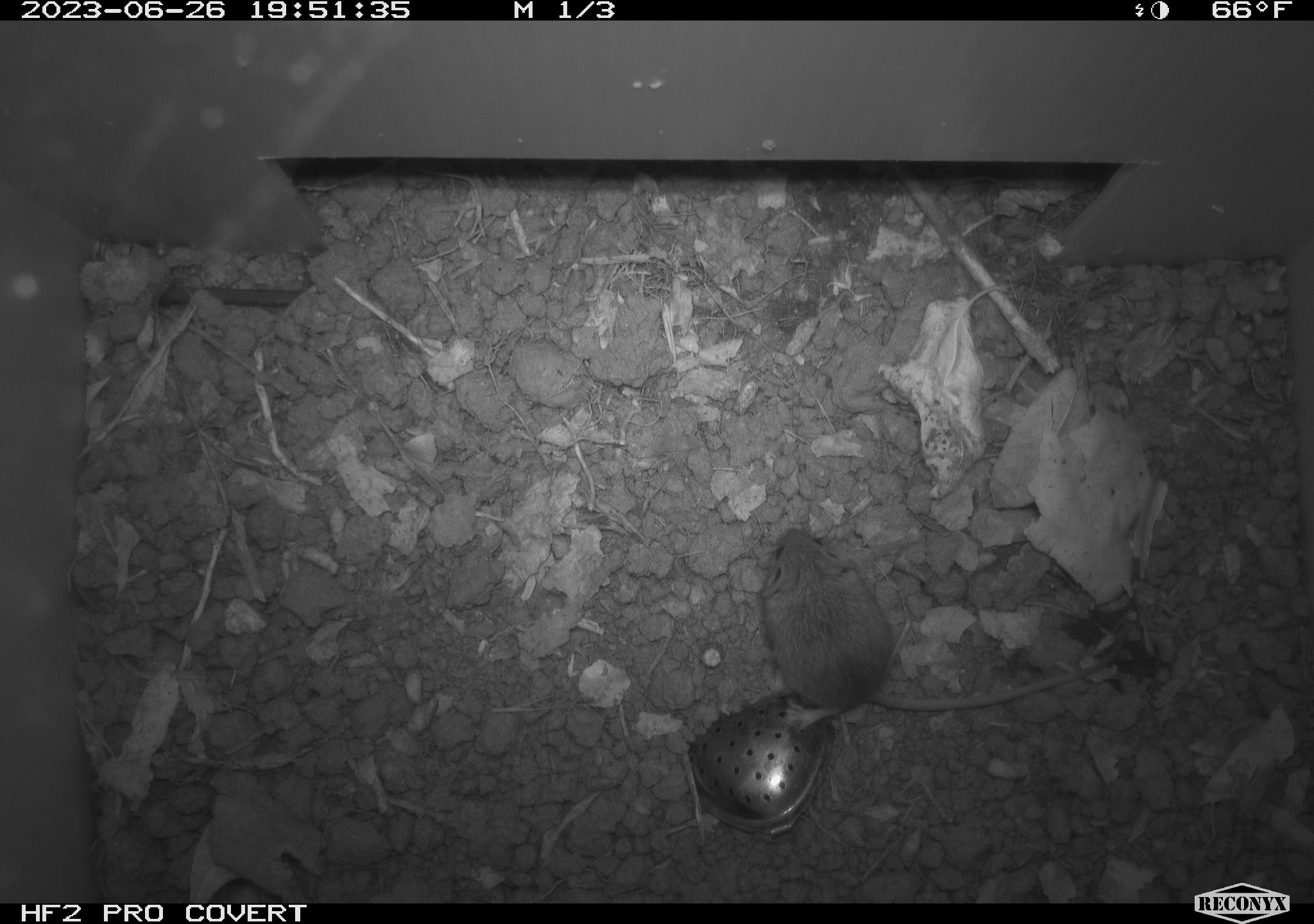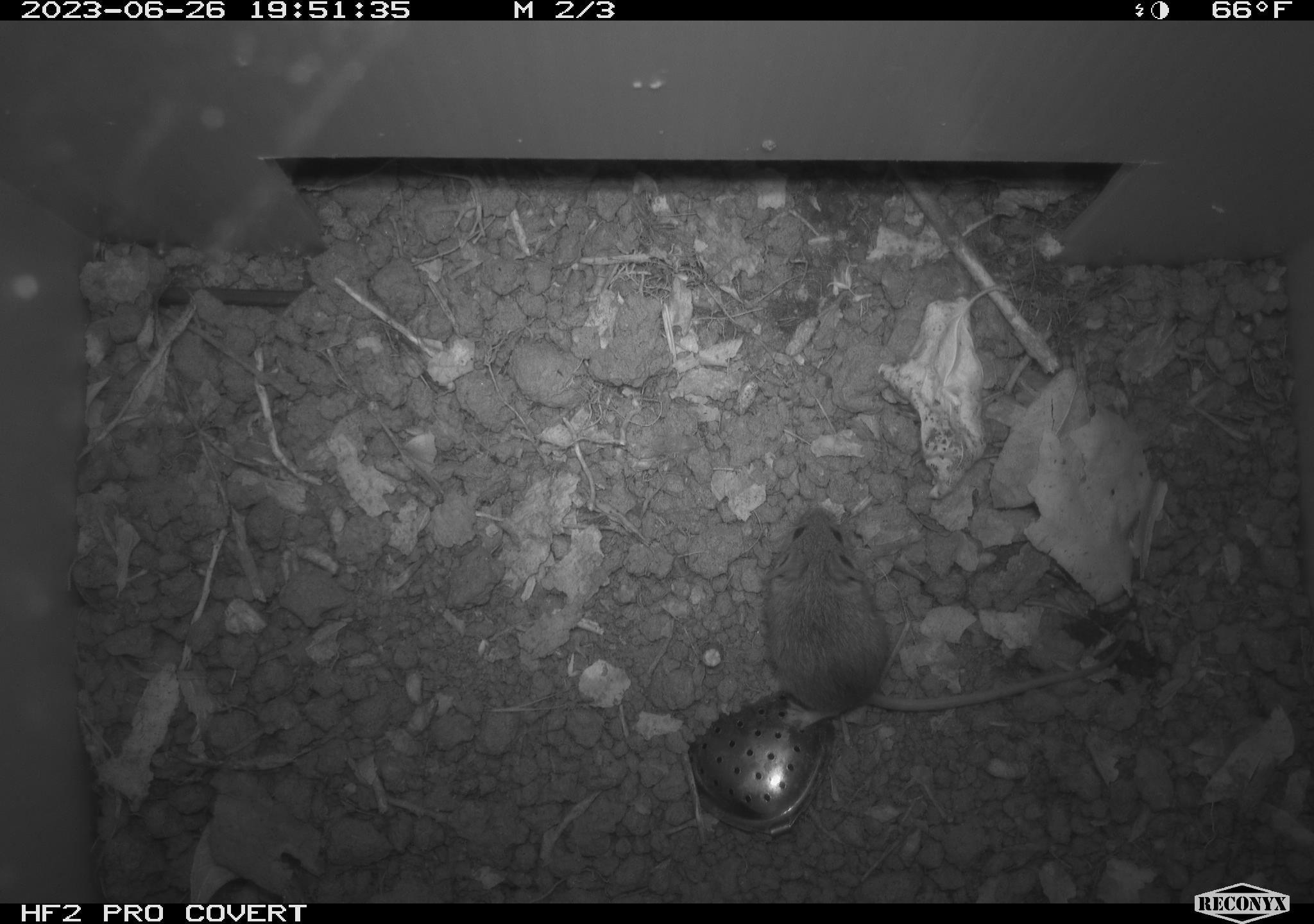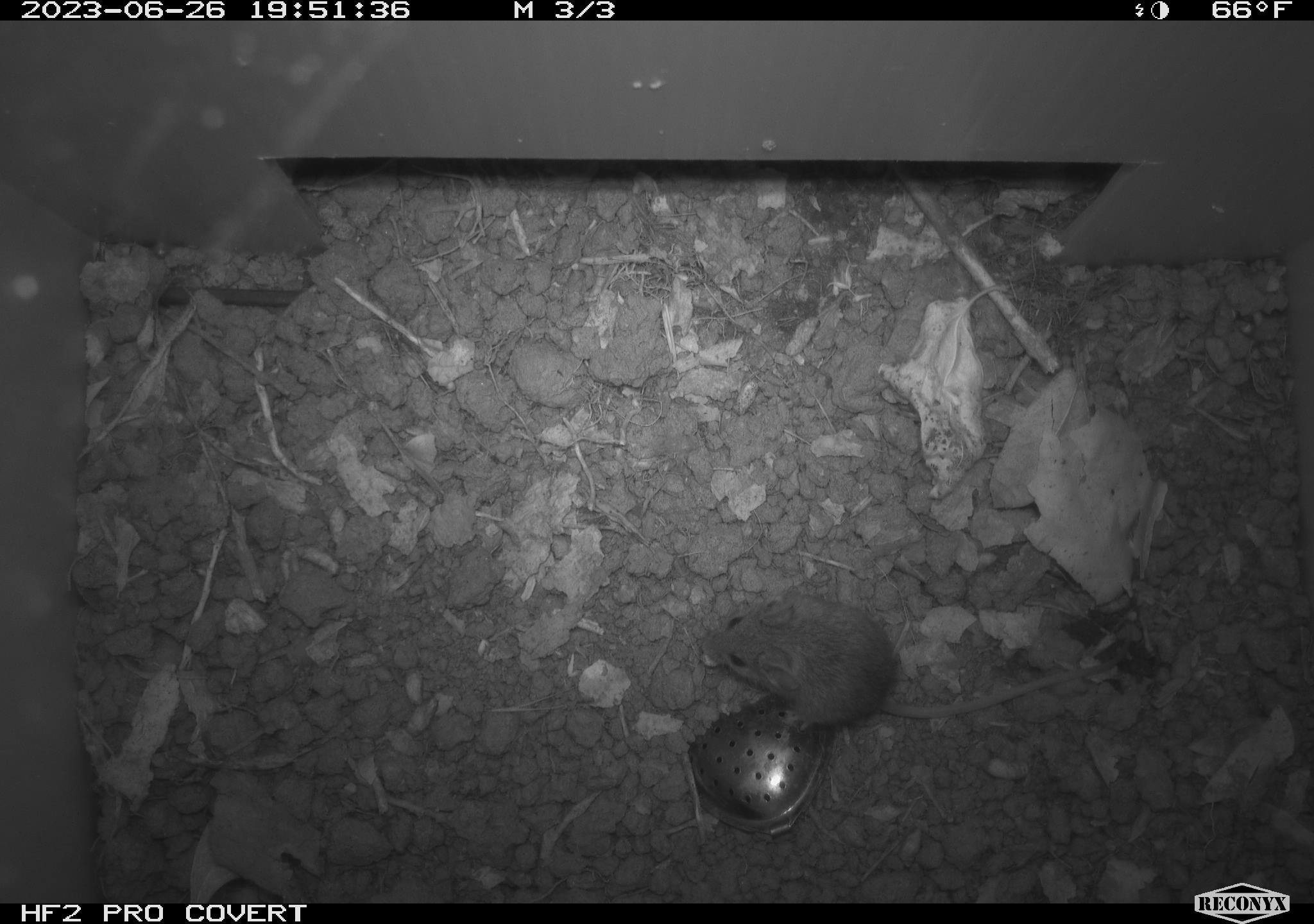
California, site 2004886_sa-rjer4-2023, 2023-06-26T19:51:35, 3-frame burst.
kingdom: Animalia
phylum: Chordata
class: Mammalia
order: Rodentia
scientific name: Rodentia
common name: mouse species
Mouse species (Rodentia).